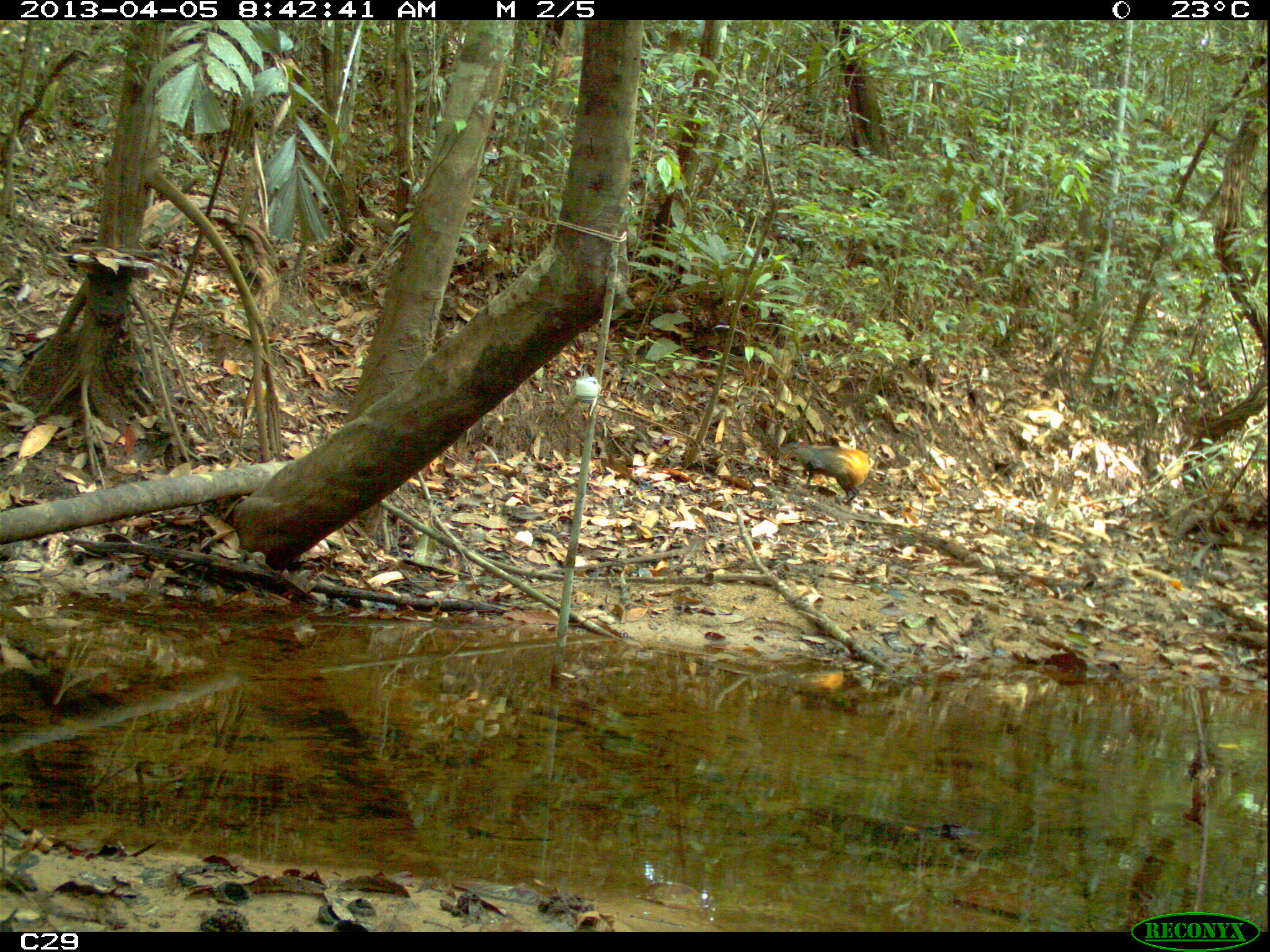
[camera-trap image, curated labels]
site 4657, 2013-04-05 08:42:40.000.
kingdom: Animalia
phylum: Chordata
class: Mammalia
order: Rodentia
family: Dasyproctidae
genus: Dasyprocta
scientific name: Dasyprocta leporina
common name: red-rumped agouti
Dasyprocta leporina (red-rumped agouti), count 1, age adult.